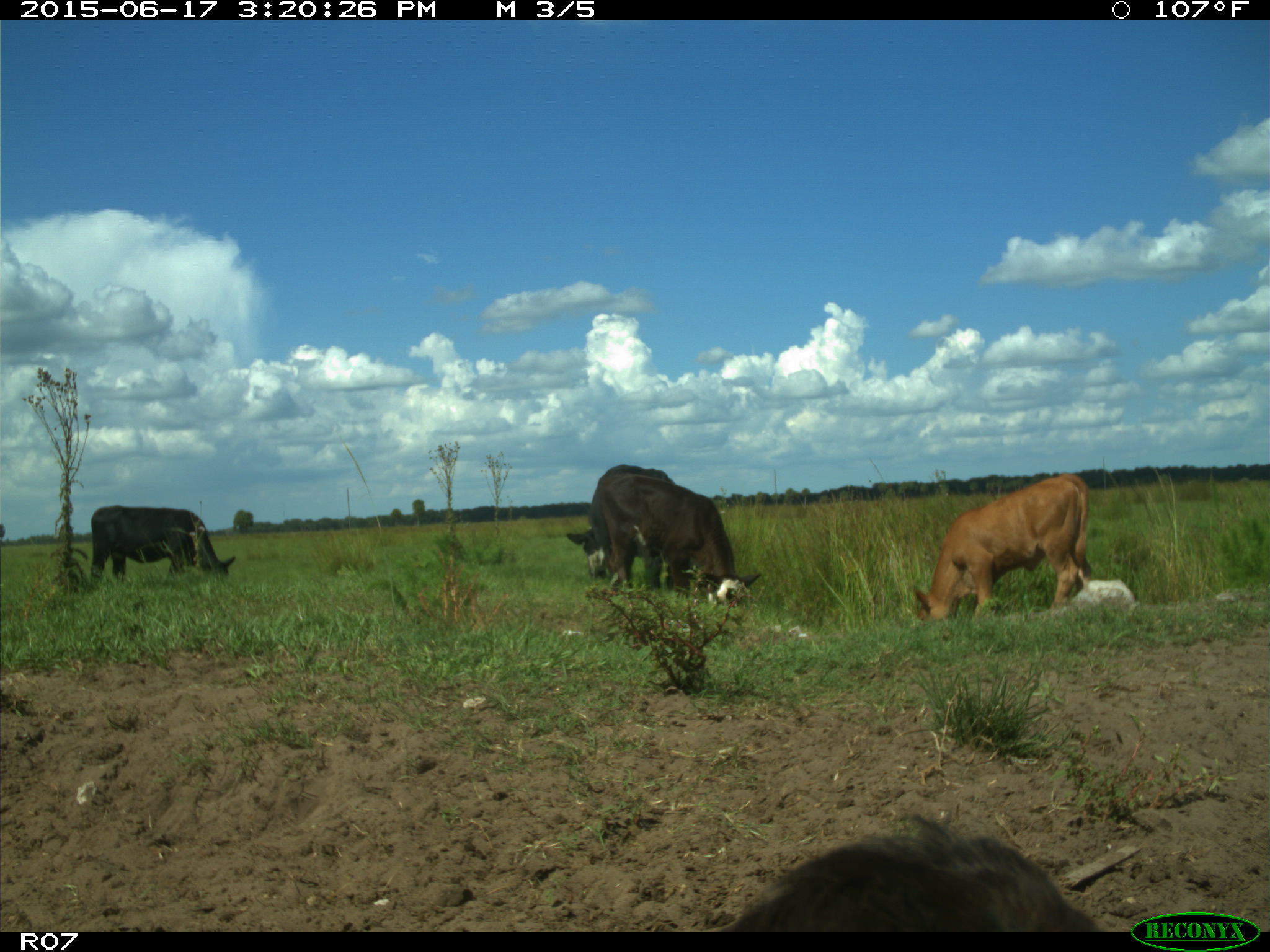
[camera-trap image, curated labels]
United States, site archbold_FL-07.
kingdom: Animalia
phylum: Chordata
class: Mammalia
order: Artiodactyla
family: Bovidae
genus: Bos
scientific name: Bos taurus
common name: domestic cow